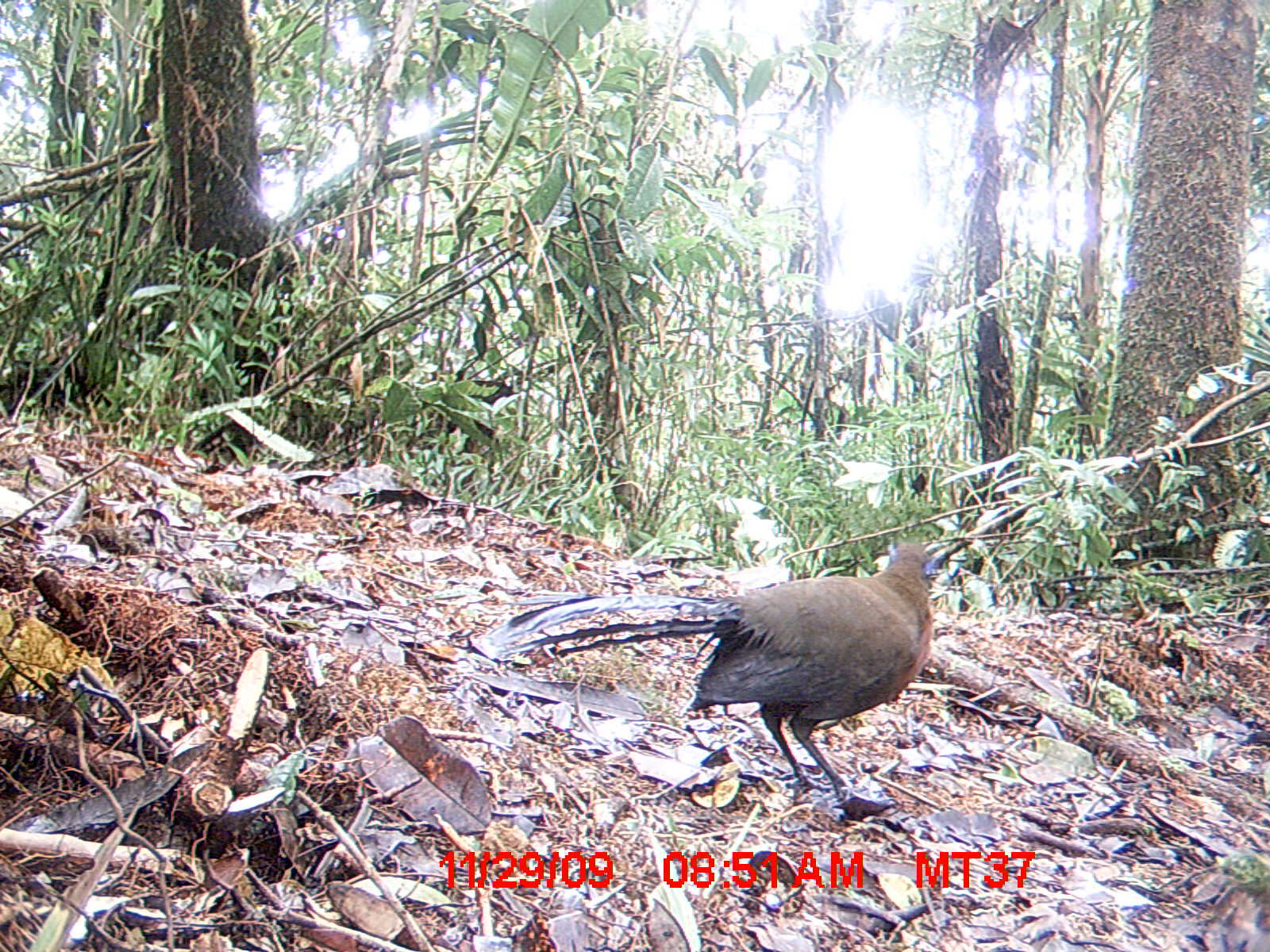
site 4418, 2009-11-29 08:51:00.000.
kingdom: Animalia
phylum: Chordata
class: Aves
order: Cuculiformes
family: Cuculidae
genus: Coua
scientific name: Coua serriana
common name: red-breasted coua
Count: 1.